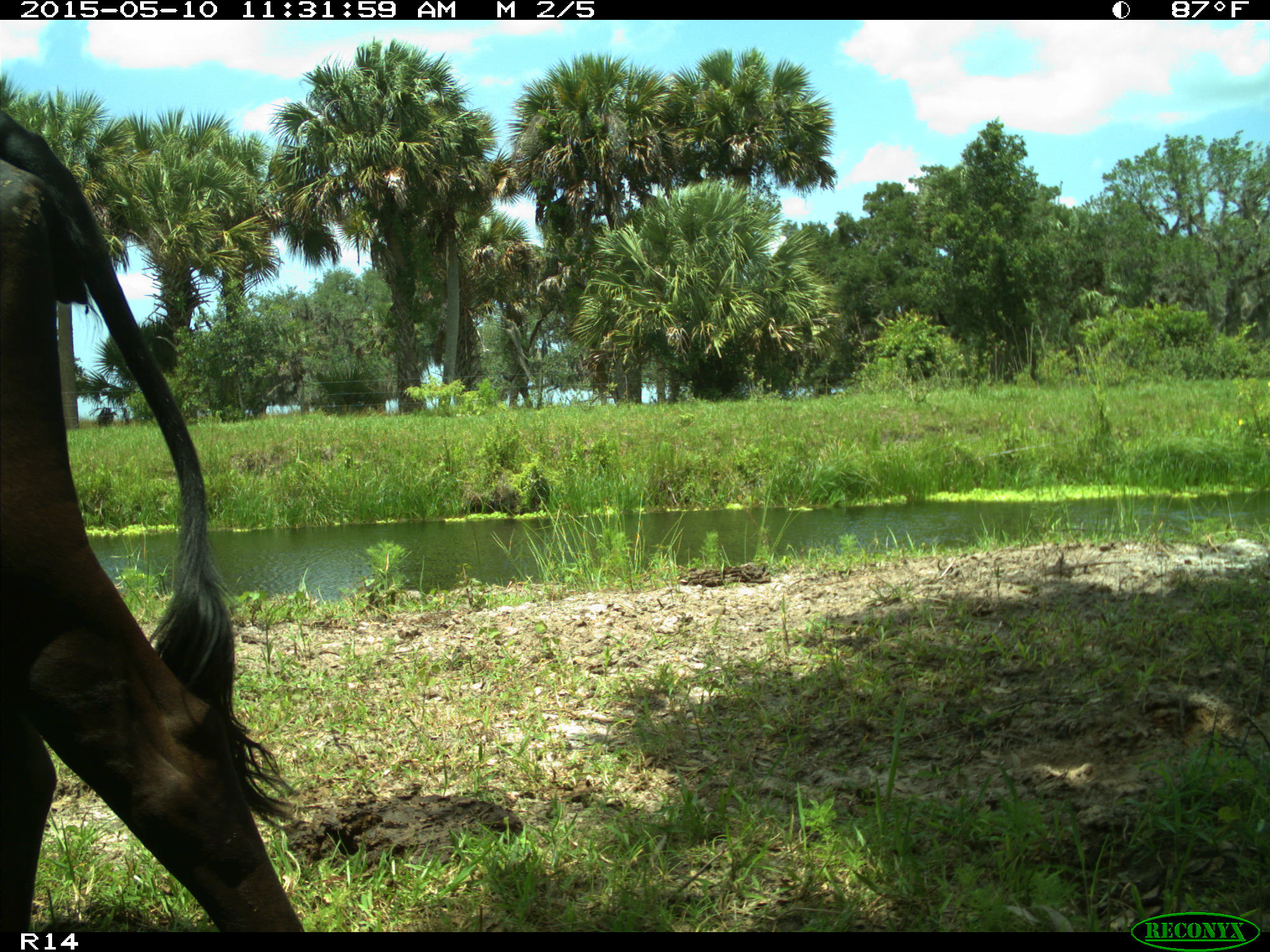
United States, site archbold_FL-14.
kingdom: Animalia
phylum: Chordata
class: Mammalia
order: Artiodactyla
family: Bovidae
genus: Bos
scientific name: Bos taurus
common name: domestic cow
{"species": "Bos taurus (domestic cow)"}